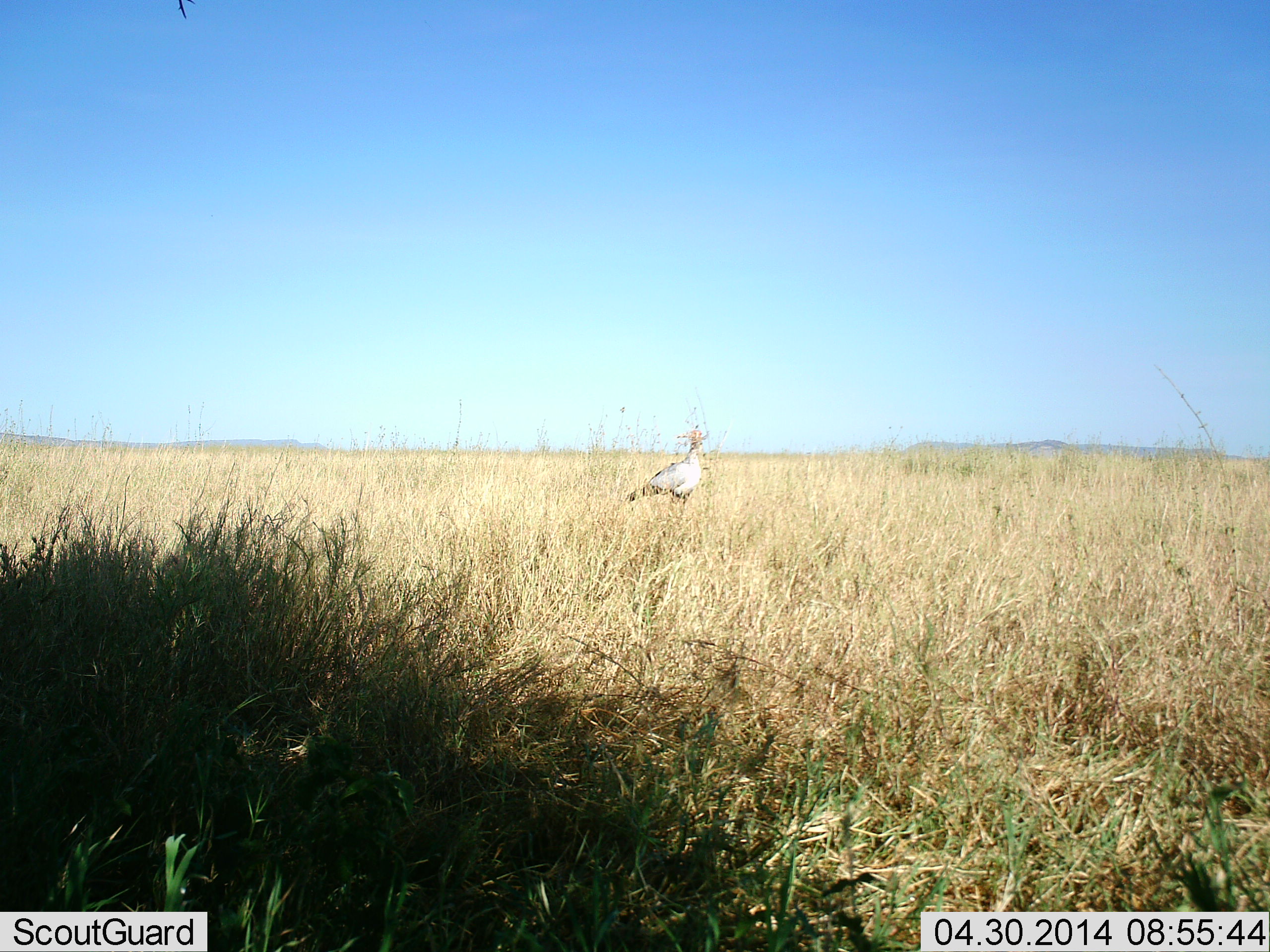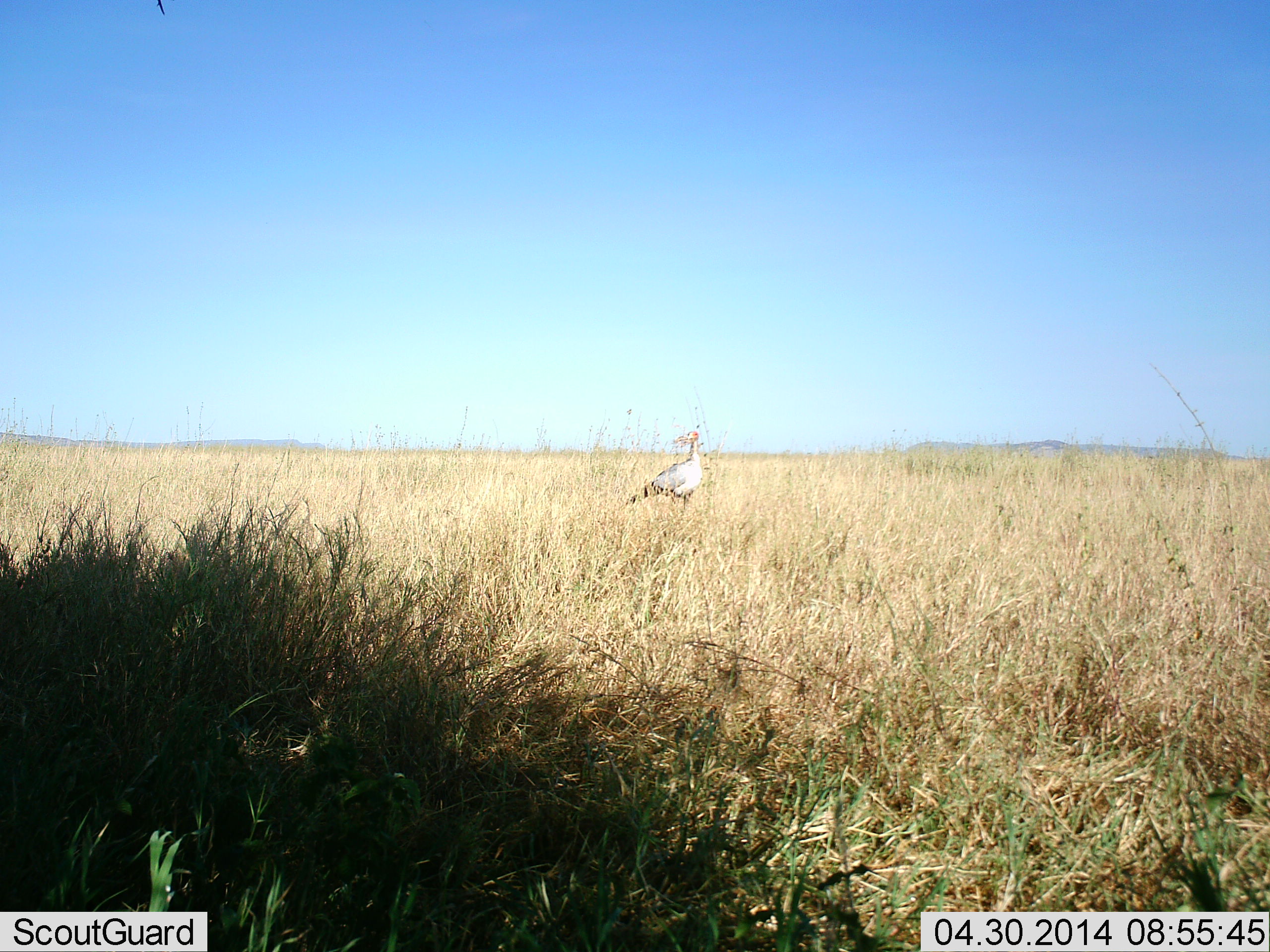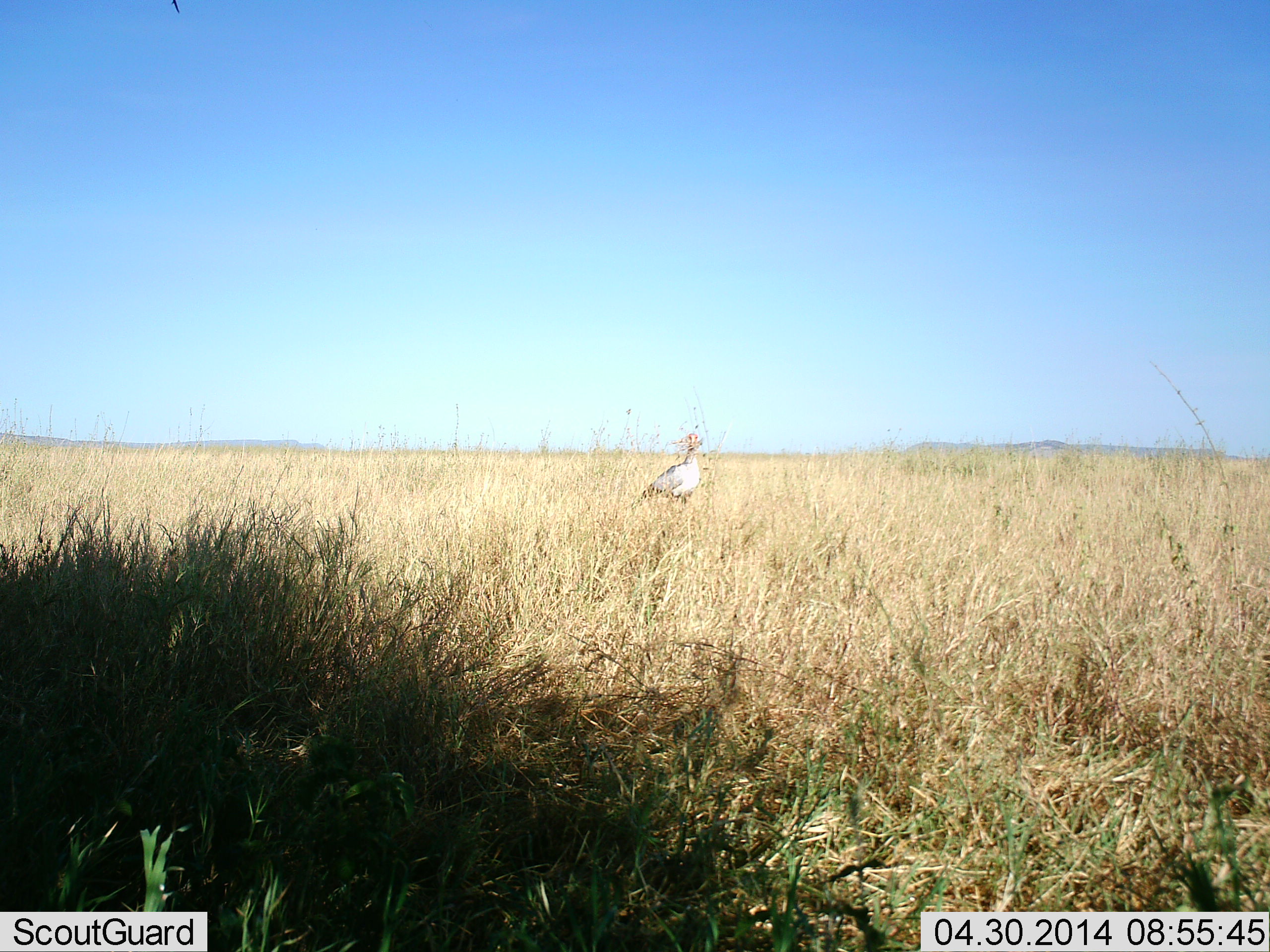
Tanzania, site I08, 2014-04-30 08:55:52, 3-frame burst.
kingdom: Animalia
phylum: Chordata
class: Aves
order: Accipitriformes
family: Sagittariidae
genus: Sagittarius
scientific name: Sagittarius serpentarius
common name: secretary bird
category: secretarybird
Secretarybird (secretary bird) (Sagittarius serpentarius), count 1. Behavior (volunteer vote fractions): standing 100%, resting 0%, moving 0%, interacting 0%. Young present (vote fraction): 0%. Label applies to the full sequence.